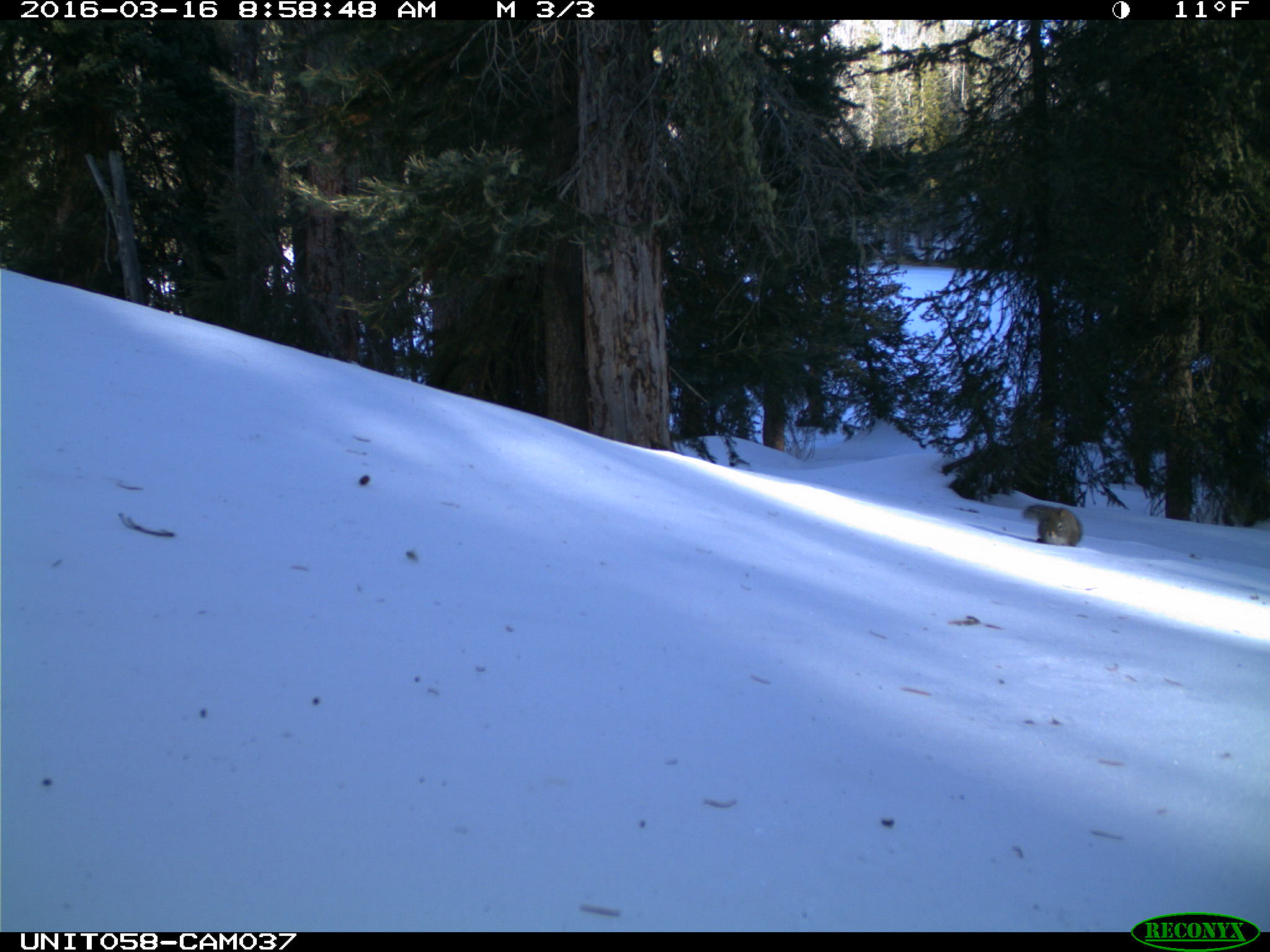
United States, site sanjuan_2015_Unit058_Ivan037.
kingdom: Animalia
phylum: Chordata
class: Mammalia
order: Rodentia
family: Sciuridae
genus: Tamiasciurus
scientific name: Tamiasciurus hudsonicus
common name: american red squirrel